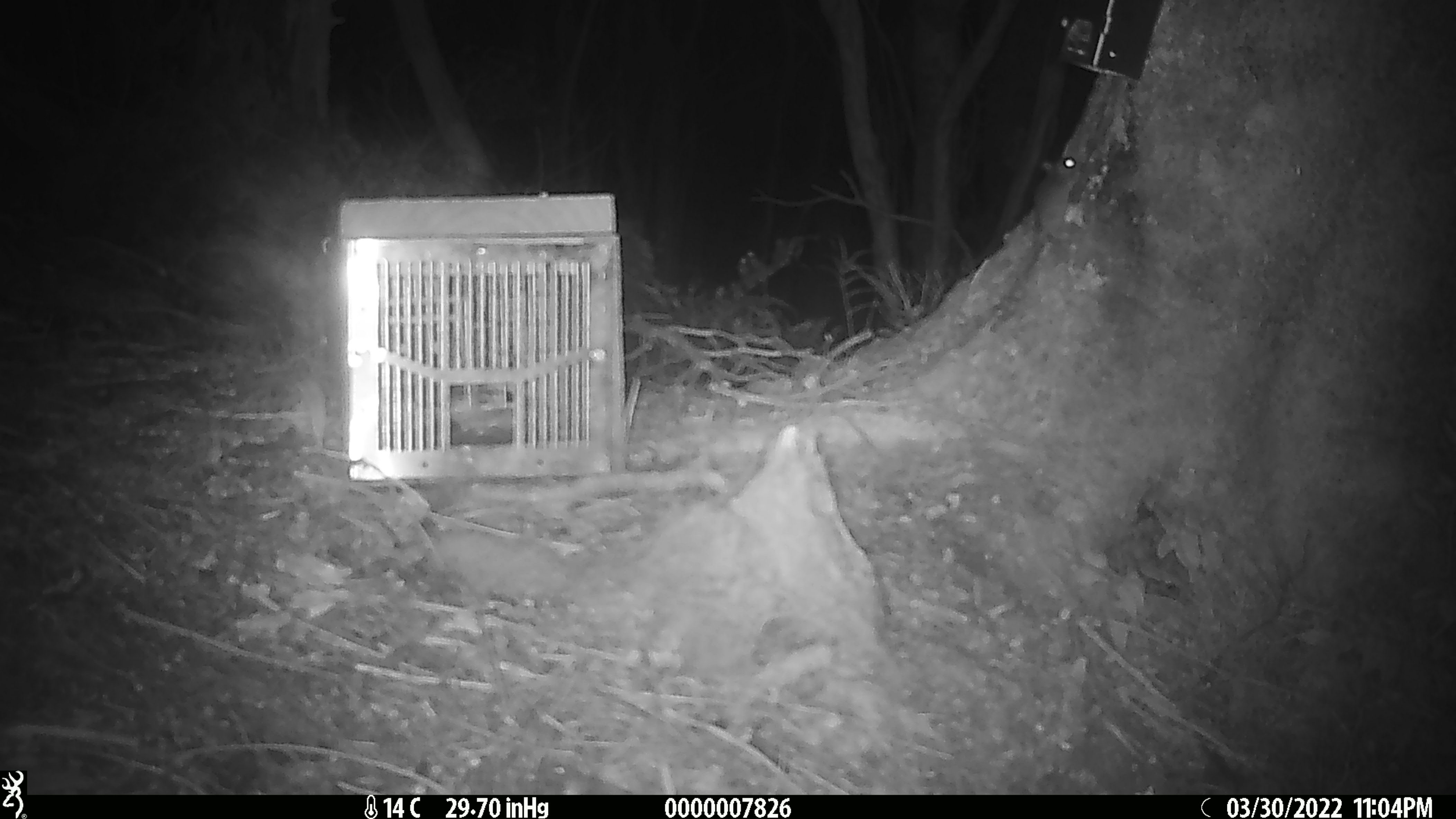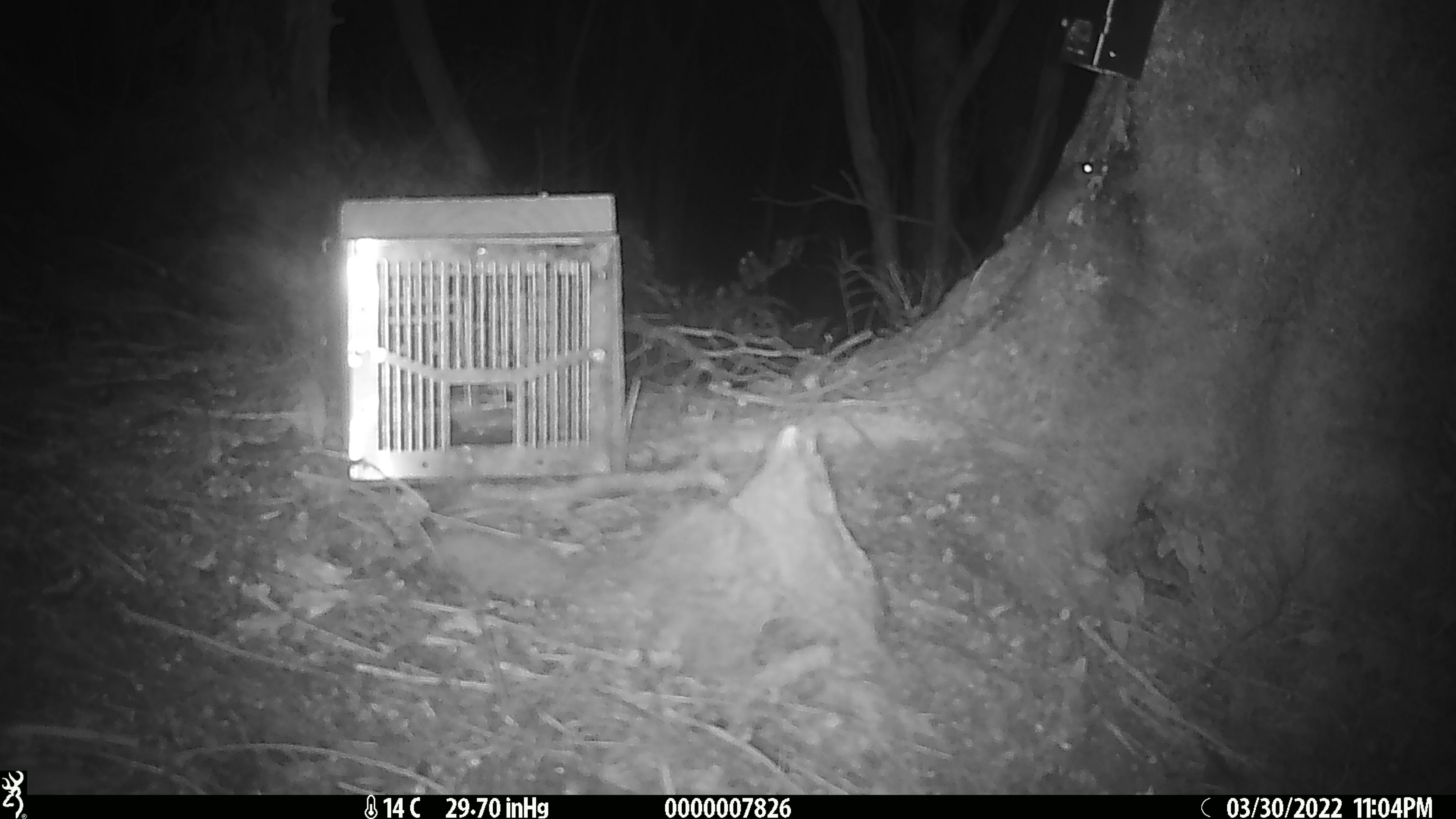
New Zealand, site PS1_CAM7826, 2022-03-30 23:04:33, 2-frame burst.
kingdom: Animalia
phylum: Chordata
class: Mammalia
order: Rodentia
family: Muridae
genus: Mus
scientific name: Mus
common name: mouse